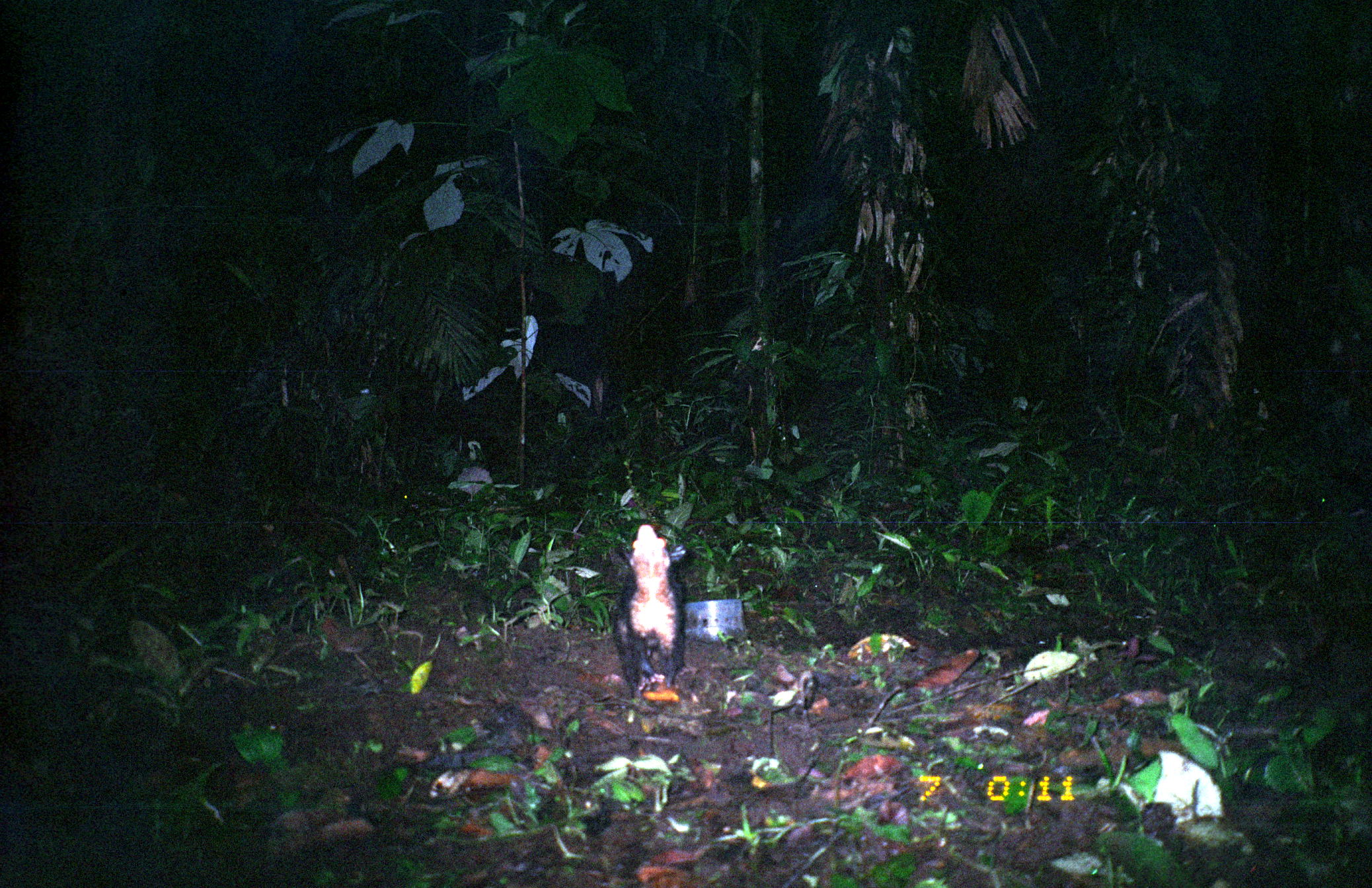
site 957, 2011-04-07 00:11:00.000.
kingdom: Animalia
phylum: Chordata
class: Mammalia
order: Didelphimorphia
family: Didelphidae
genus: Didelphis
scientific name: Didelphis marsupialis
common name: southern opossum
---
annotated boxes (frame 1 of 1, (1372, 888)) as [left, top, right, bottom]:
didelphis marsupialis: [614, 524, 687, 702]